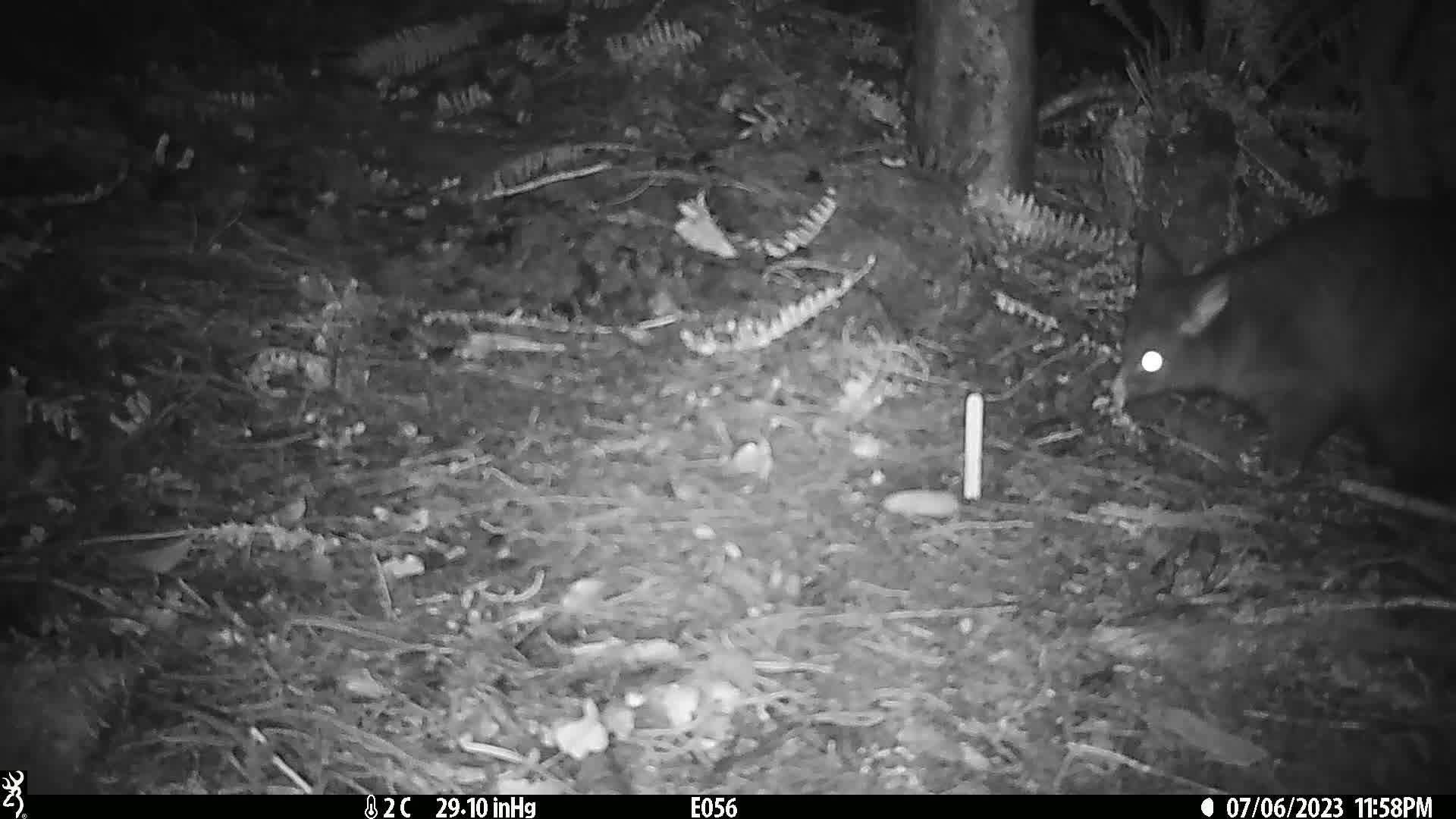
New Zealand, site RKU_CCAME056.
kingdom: Animalia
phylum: Chordata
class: Mammalia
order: Diprotodontia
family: Phalangeridae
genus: Trichosurus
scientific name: Trichosurus vulpecula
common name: common brushtail possum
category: possum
Possum (common brushtail possum) (Trichosurus vulpecula).